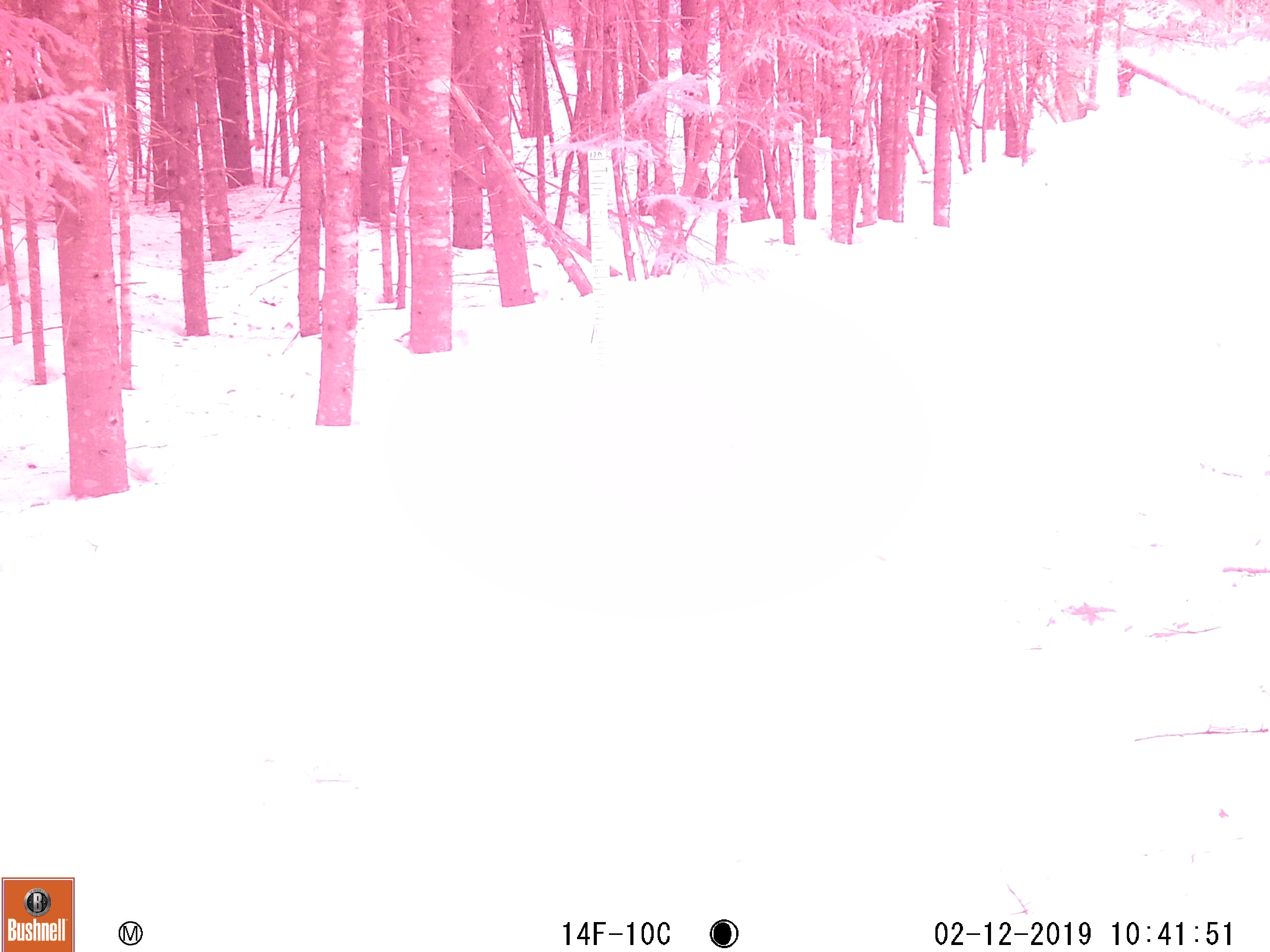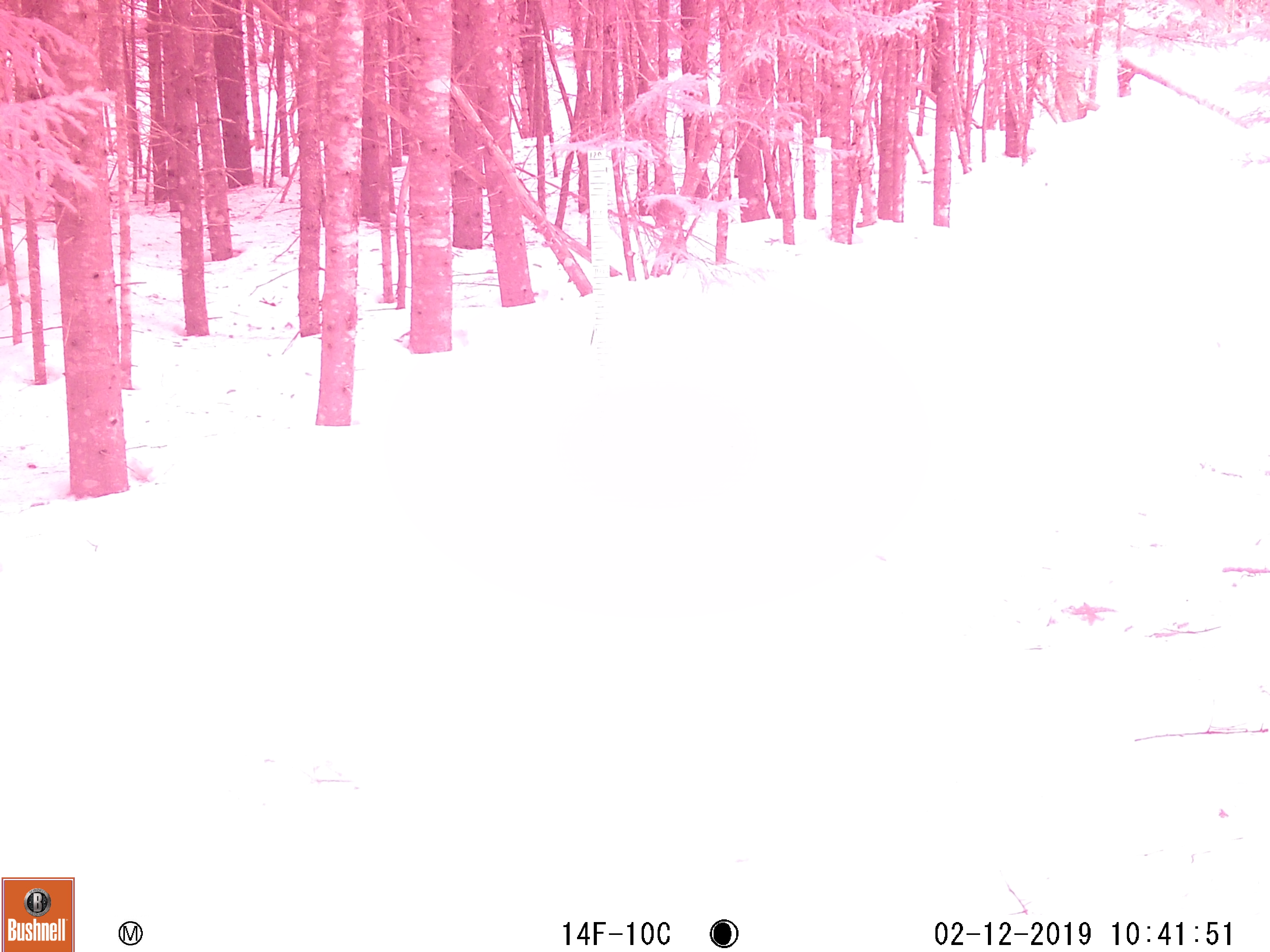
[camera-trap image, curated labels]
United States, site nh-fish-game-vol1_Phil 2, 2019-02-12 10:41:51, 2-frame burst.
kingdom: Animalia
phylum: Chordata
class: Mammalia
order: Carnivora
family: Mustelidae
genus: Pekania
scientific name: Pekania pennanti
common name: fisher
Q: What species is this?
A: Fisher (Pekania pennanti).